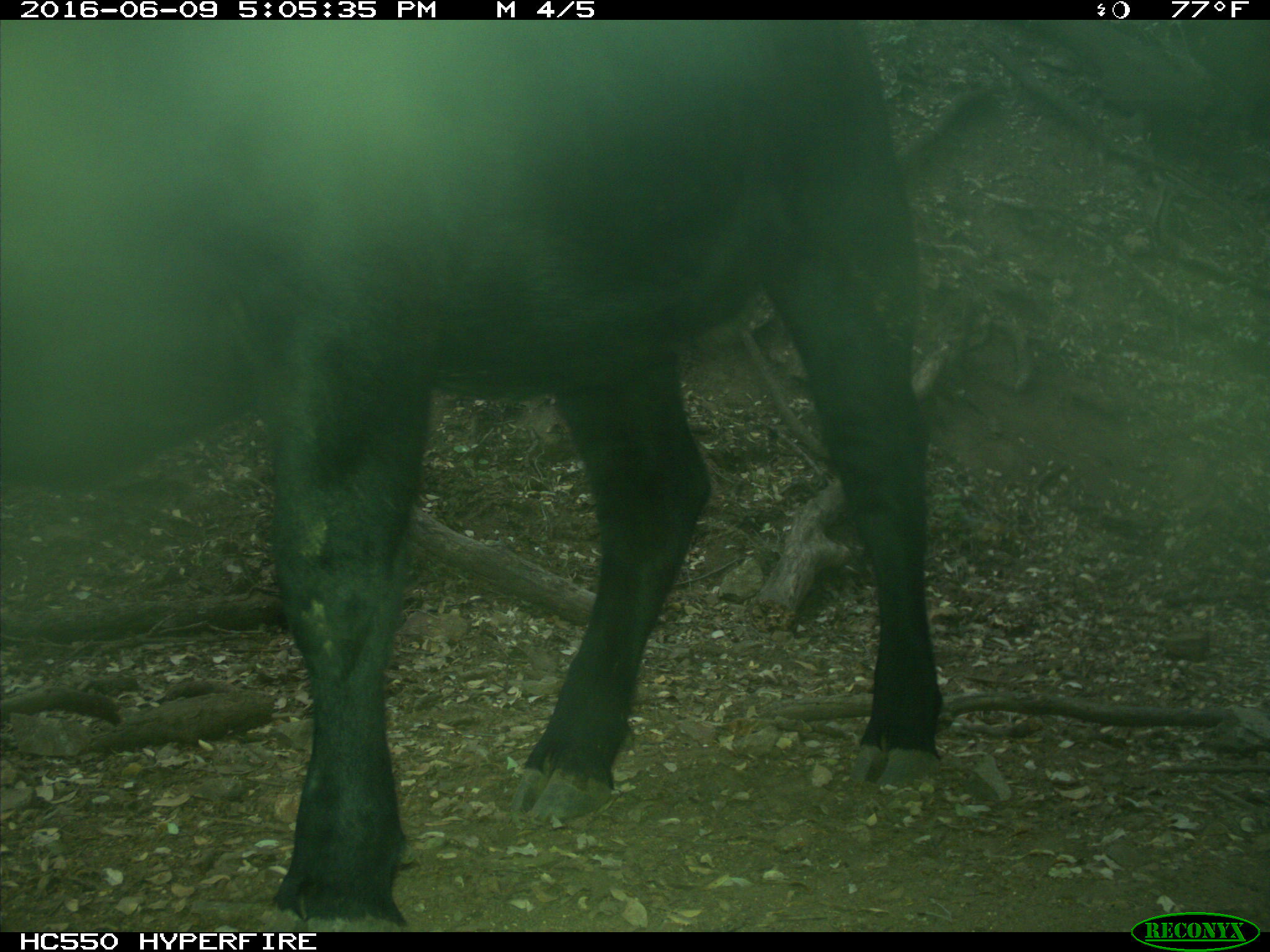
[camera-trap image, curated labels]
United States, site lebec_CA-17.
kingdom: Animalia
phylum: Chordata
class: Mammalia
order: Artiodactyla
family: Bovidae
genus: Bos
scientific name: Bos taurus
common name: domestic cow